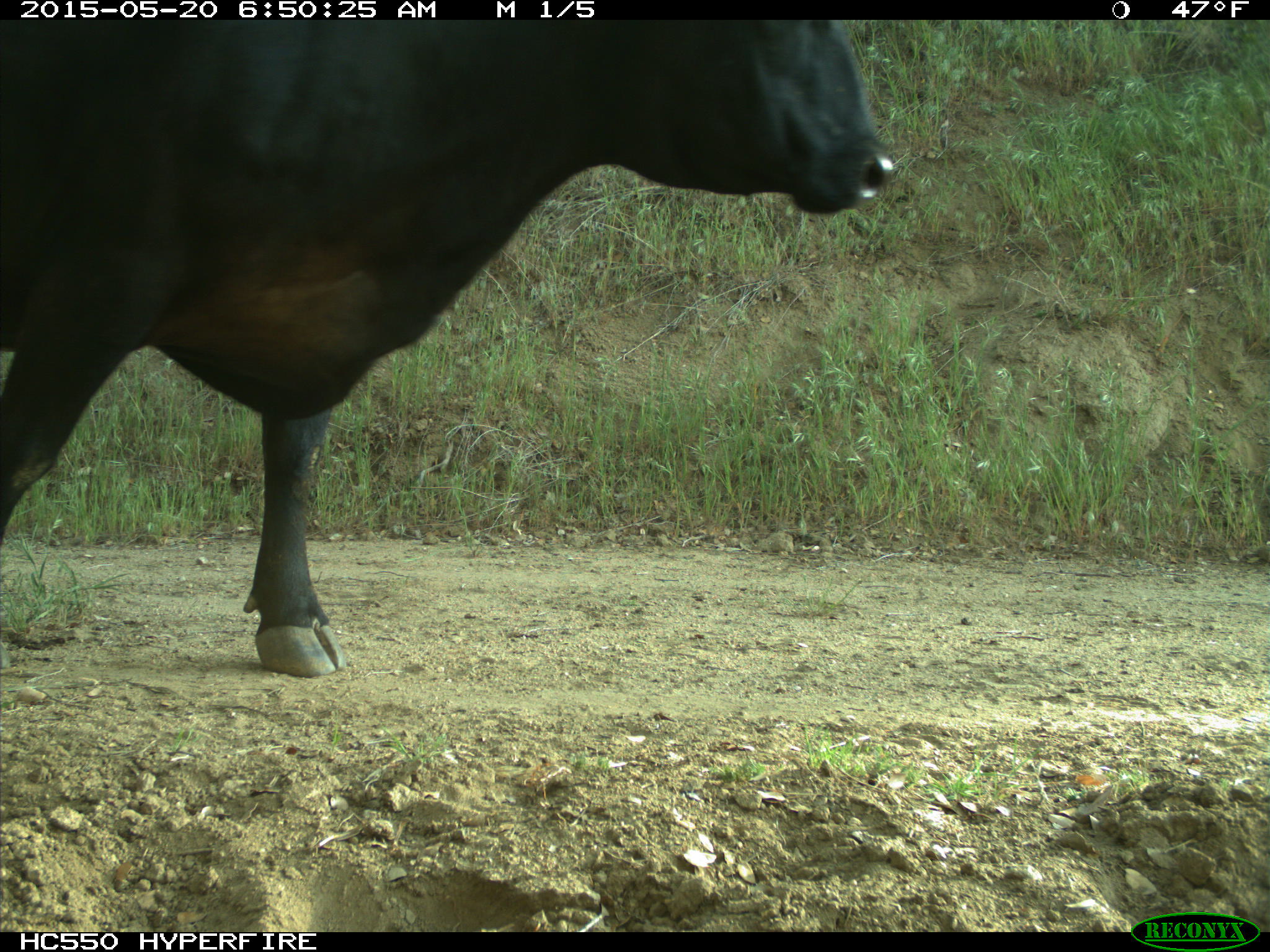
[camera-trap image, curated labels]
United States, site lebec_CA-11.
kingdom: Animalia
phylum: Chordata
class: Mammalia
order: Artiodactyla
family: Bovidae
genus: Bos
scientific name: Bos taurus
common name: domestic cow